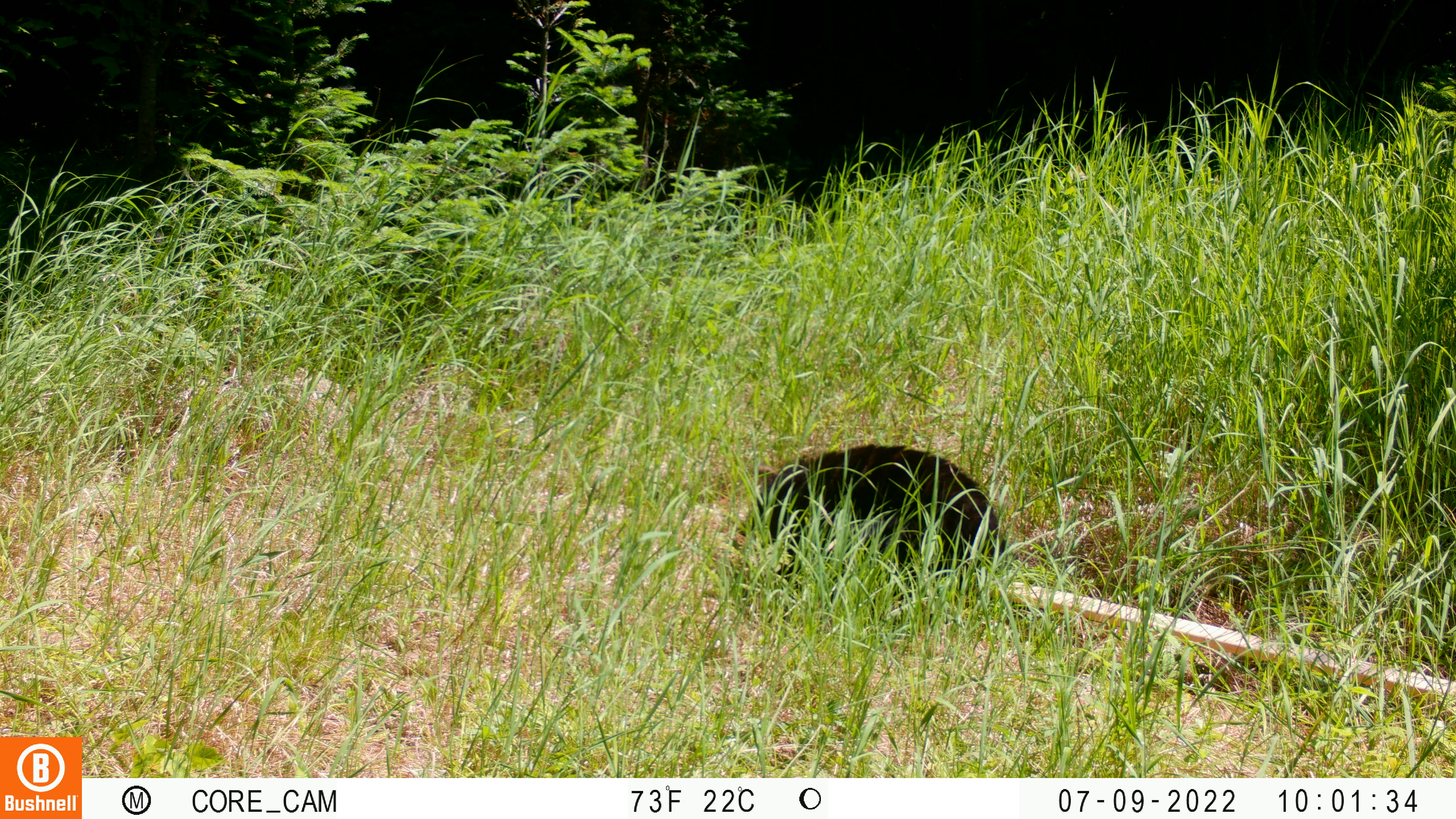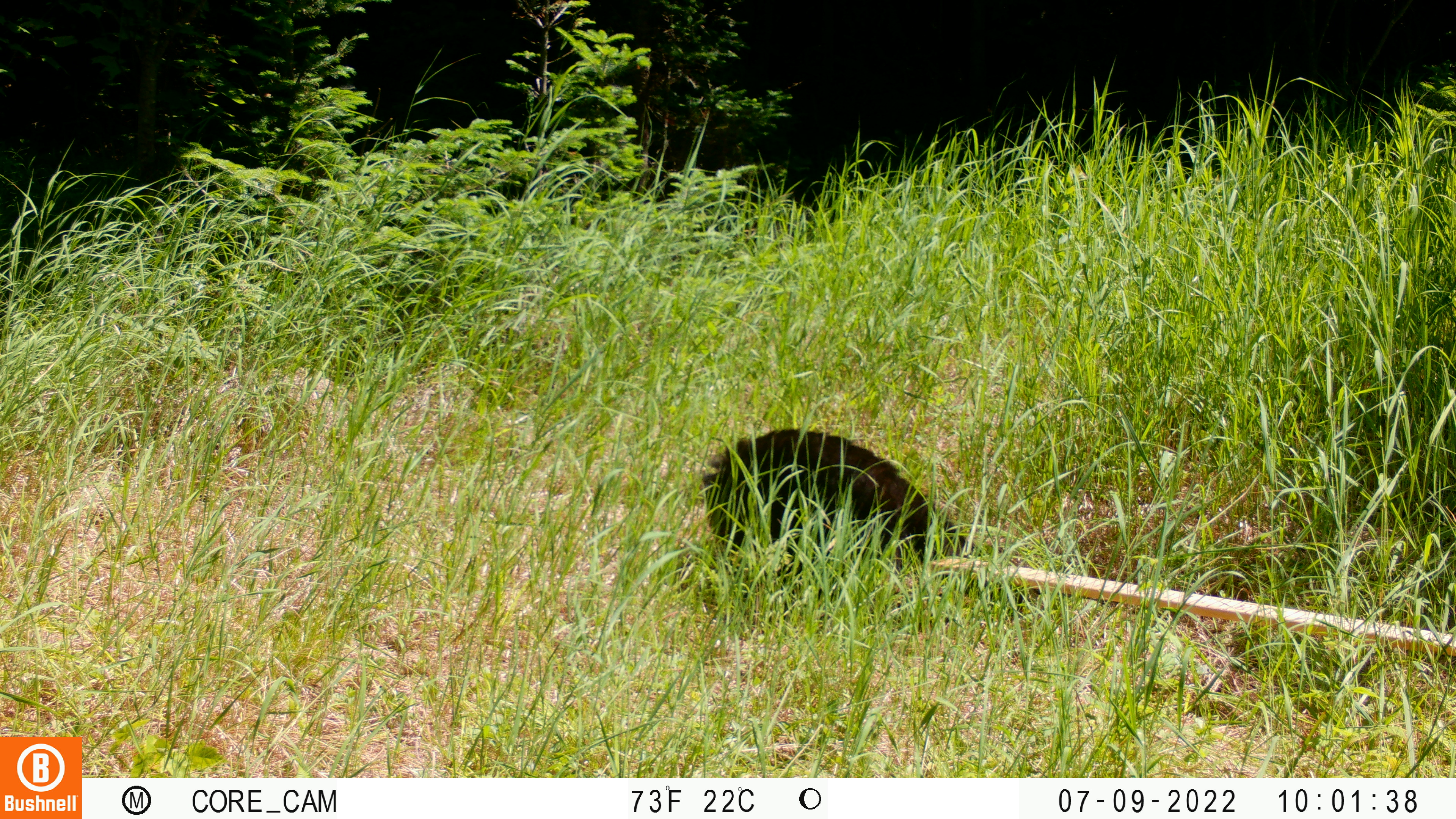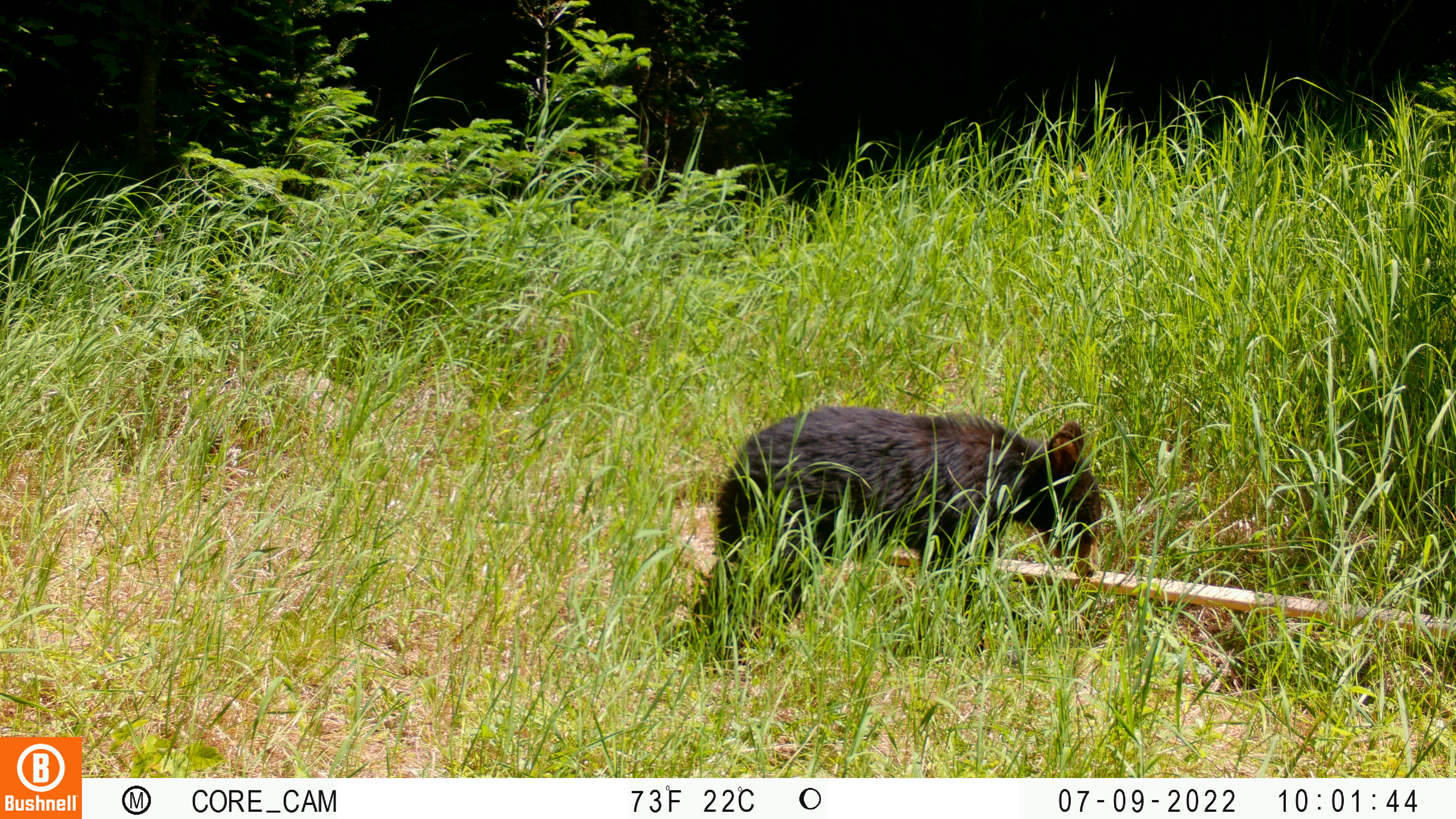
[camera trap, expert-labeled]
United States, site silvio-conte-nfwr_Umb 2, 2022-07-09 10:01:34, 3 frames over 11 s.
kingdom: Animalia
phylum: Chordata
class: Mammalia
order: Carnivora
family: Ursidae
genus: Ursus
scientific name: Ursus americanus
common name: black bear